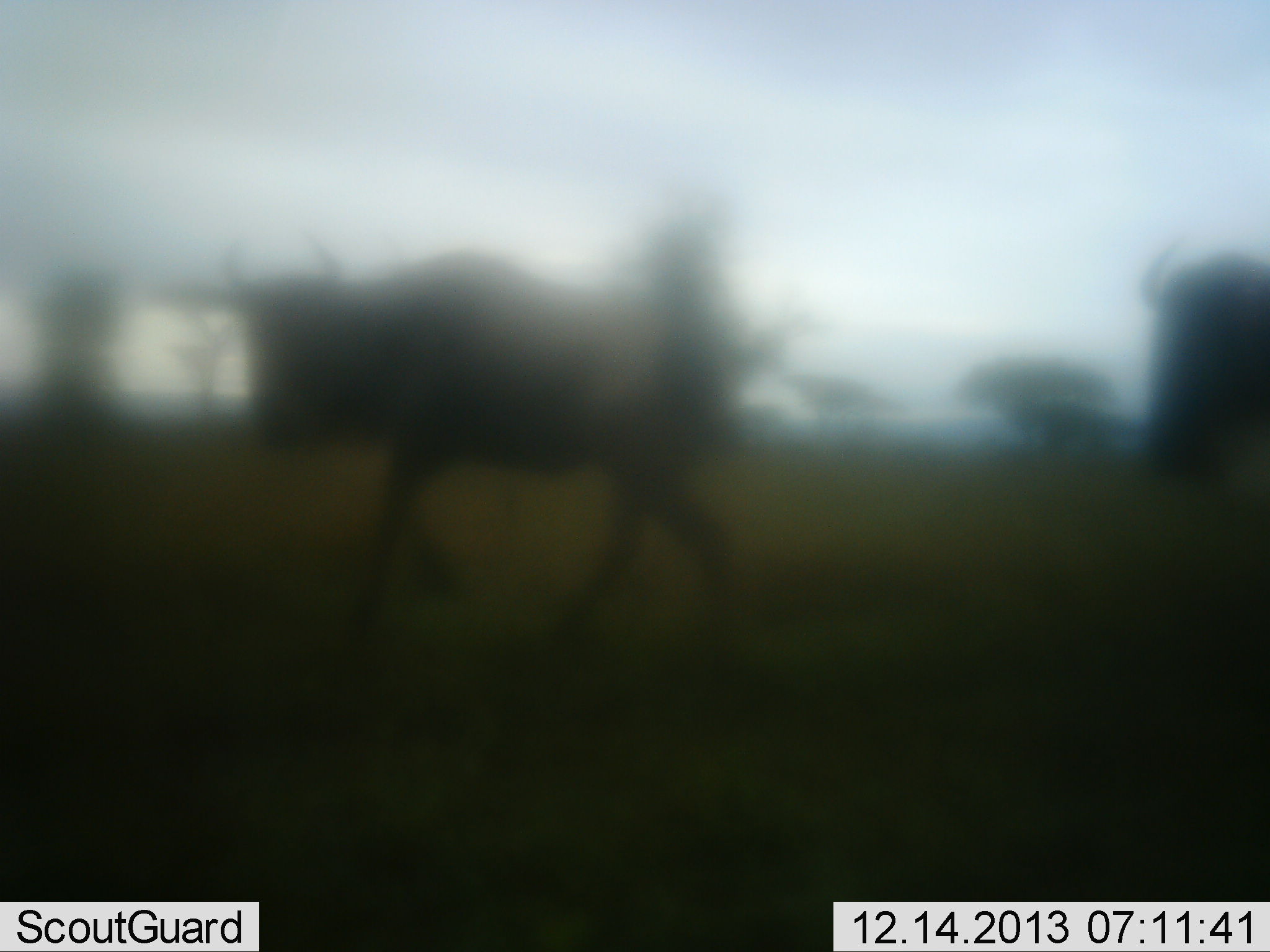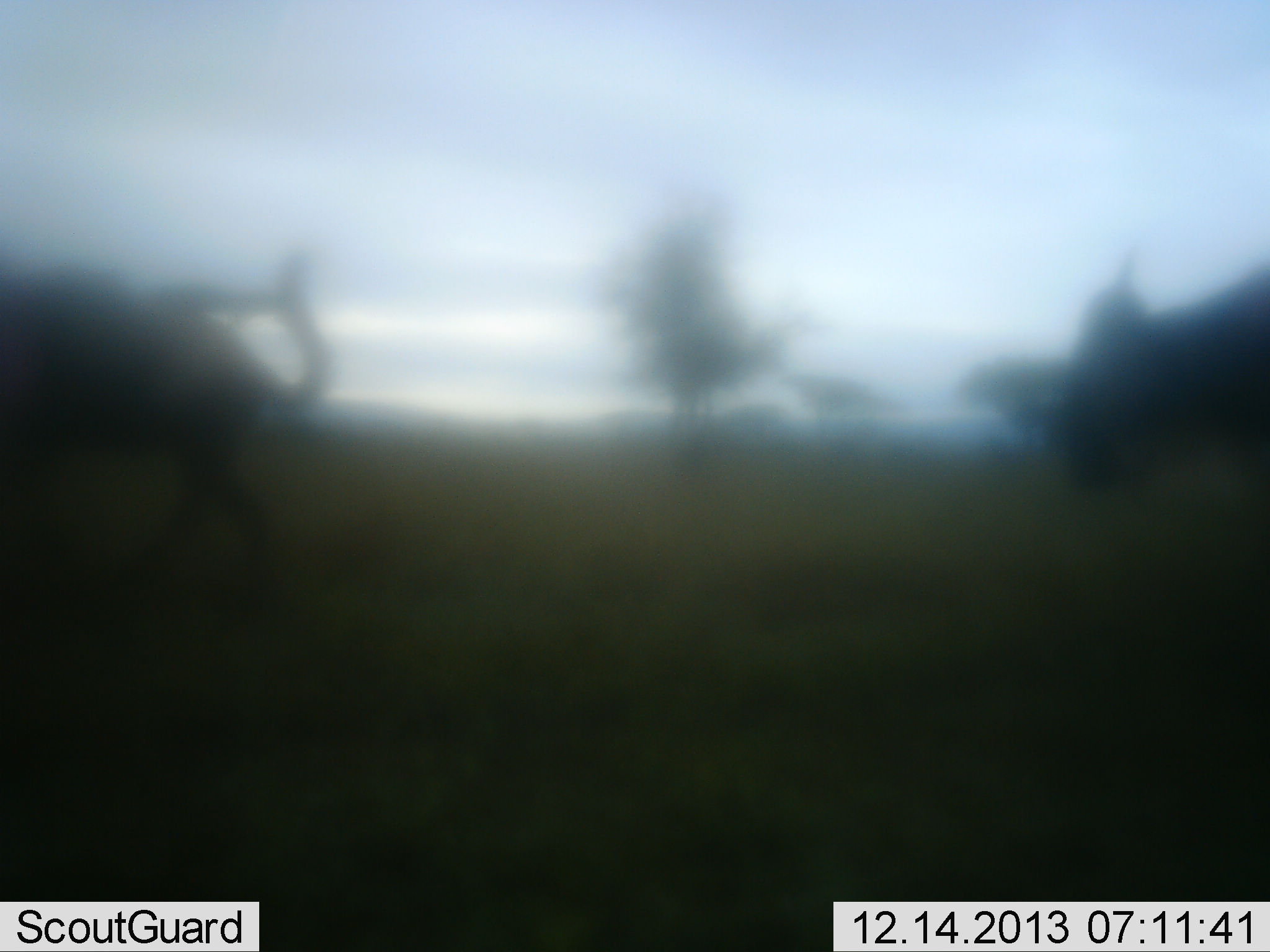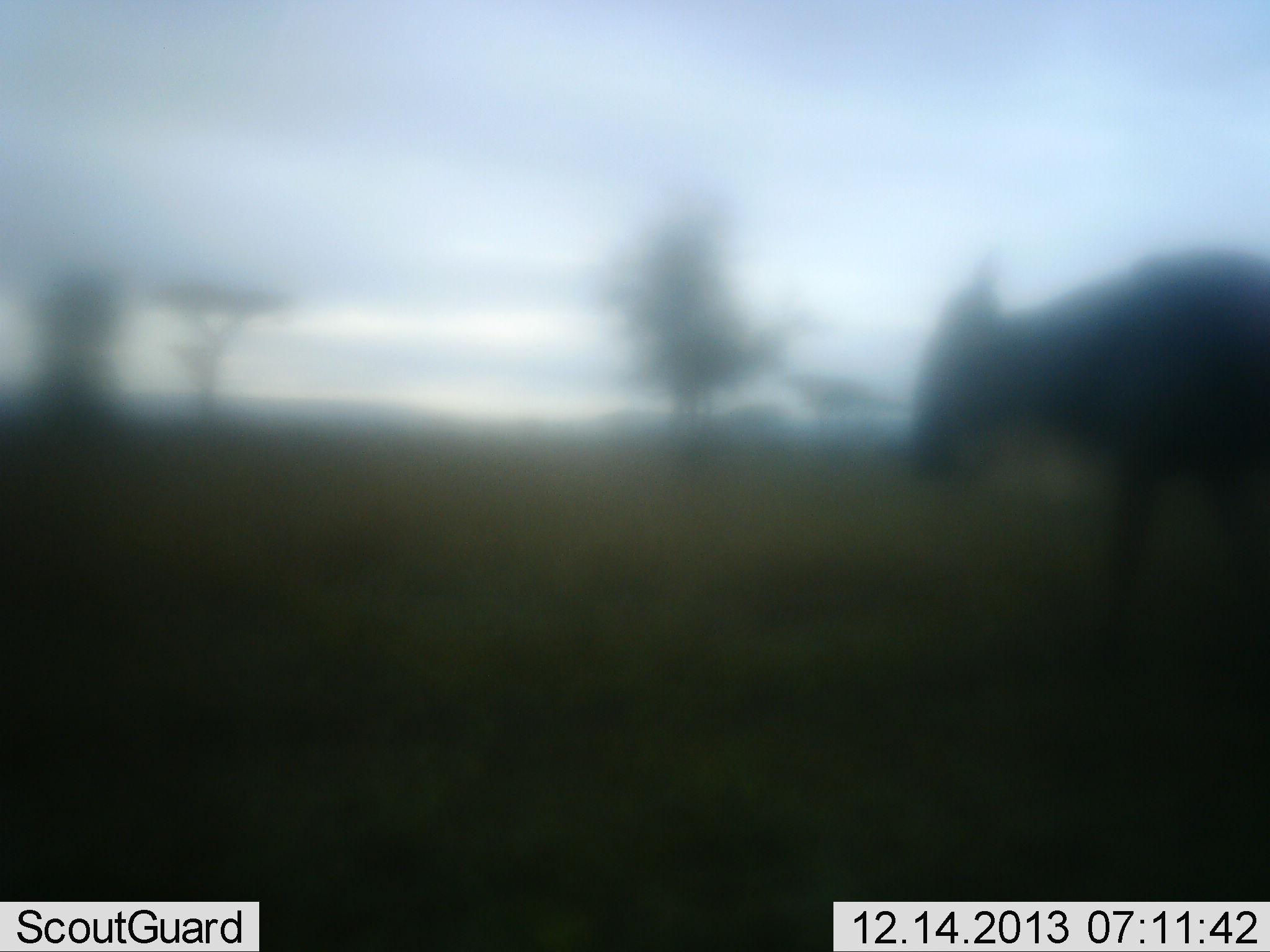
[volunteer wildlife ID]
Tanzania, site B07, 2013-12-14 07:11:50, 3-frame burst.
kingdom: Animalia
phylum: Chordata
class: Mammalia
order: Artiodactyla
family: Bovidae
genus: Connochaetes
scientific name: Connochaetes taurinus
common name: blue wildebeest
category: wildebeest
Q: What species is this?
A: Wildebeest (blue wildebeest) (Connochaetes taurinus).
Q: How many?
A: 2.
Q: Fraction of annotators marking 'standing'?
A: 0%.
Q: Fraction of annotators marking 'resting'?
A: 0%.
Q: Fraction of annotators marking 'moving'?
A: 100%.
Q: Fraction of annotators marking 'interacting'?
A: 0%.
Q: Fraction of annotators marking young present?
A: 0%.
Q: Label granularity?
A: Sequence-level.